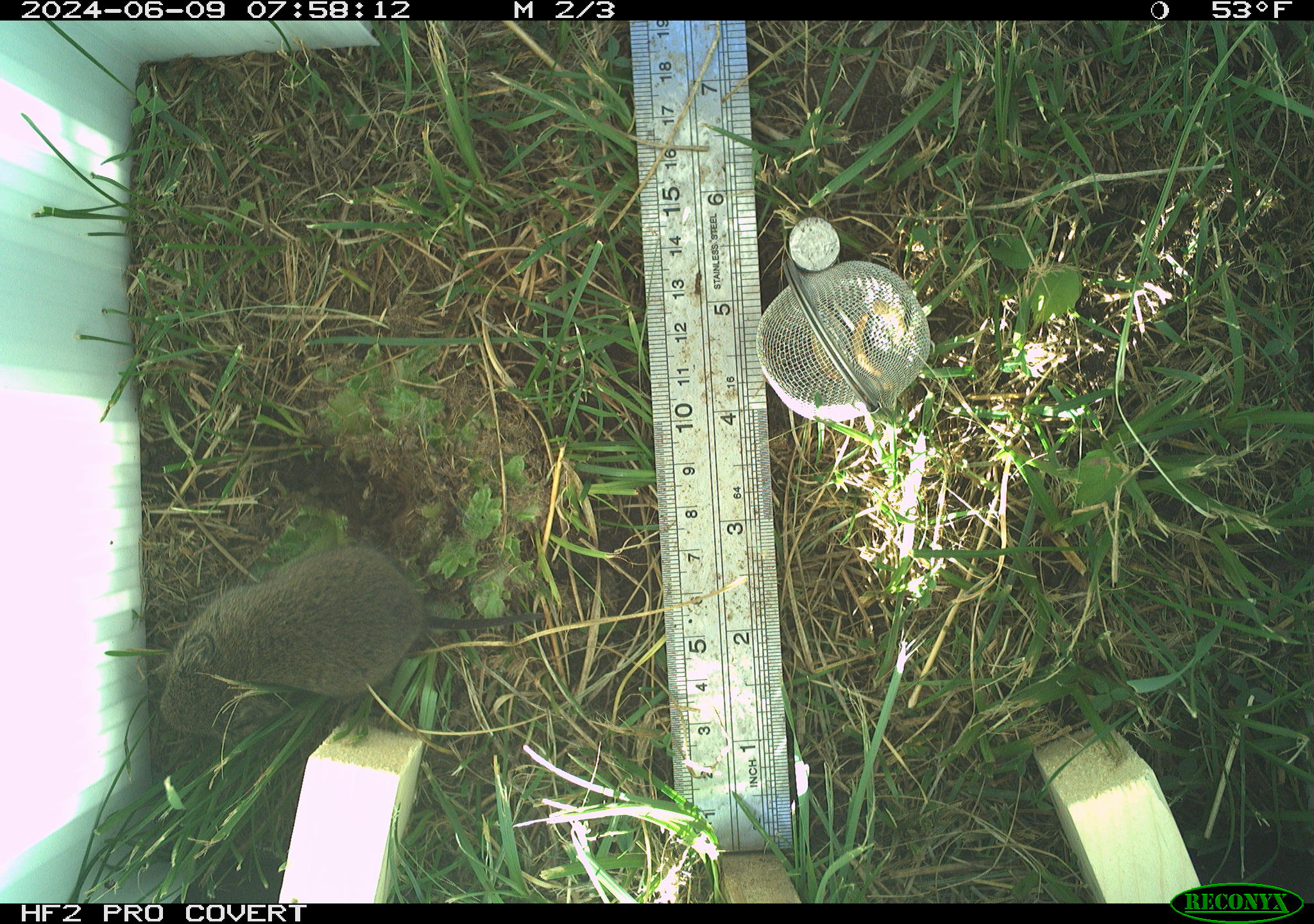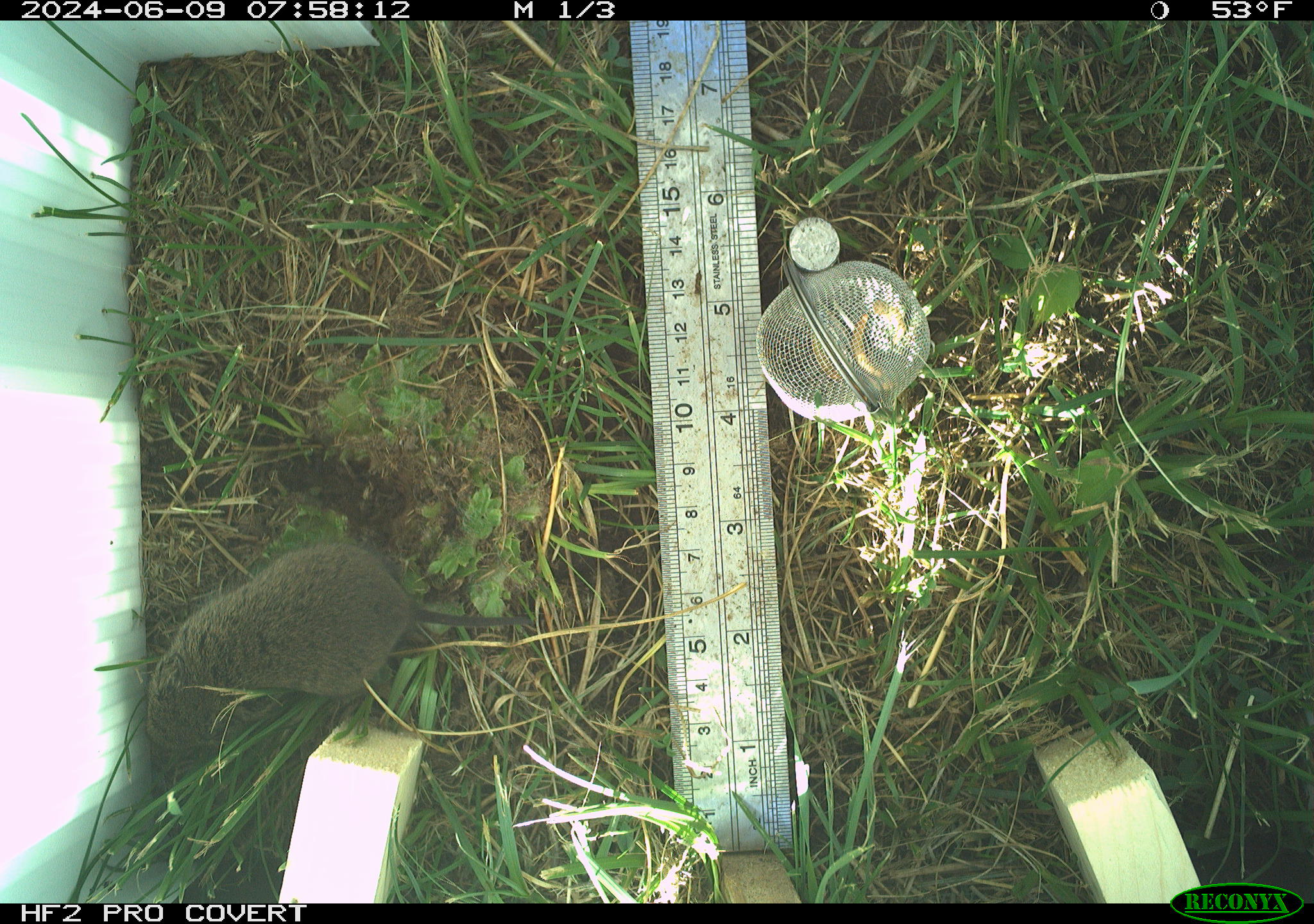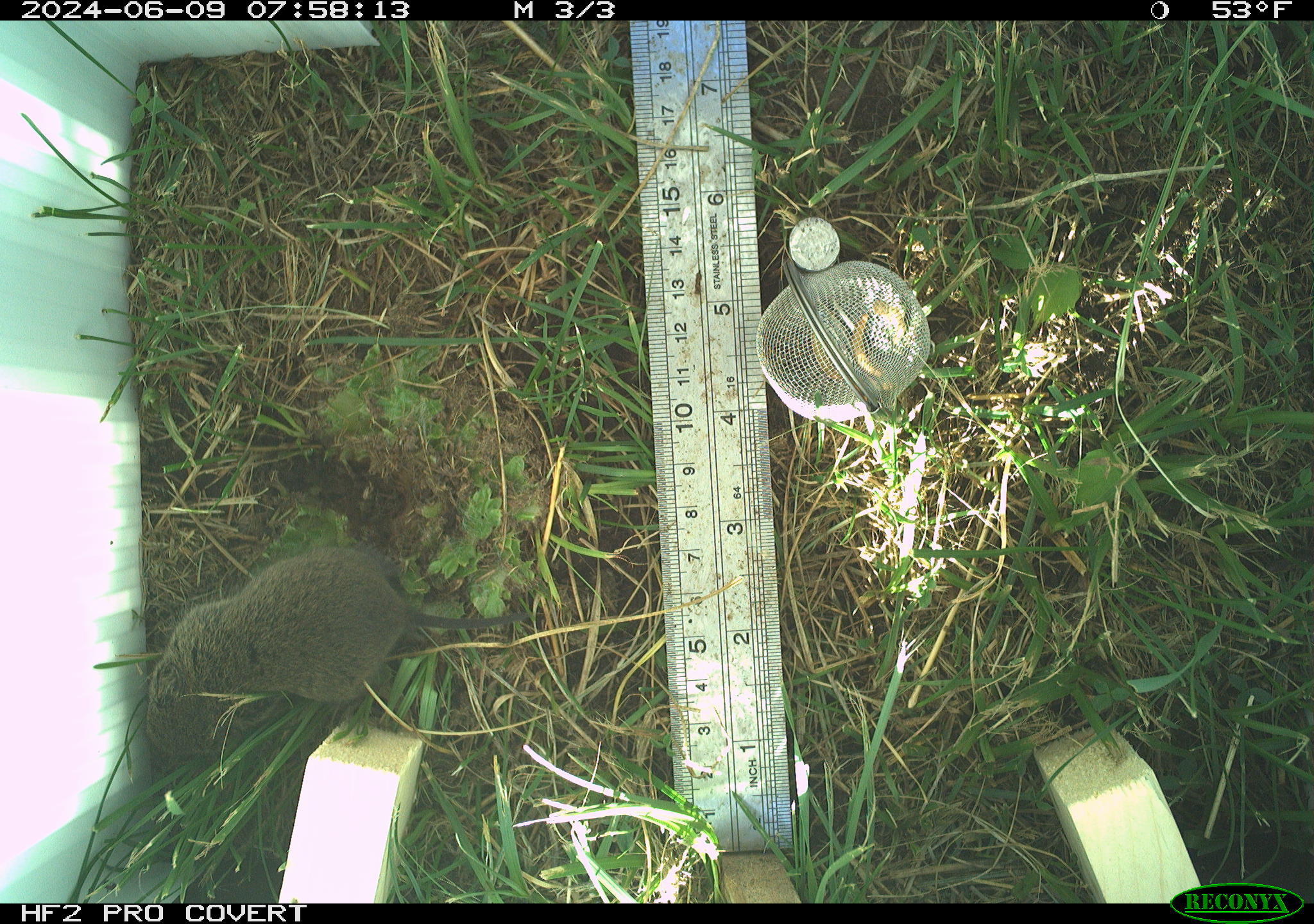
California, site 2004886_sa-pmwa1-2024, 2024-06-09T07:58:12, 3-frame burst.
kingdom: Animalia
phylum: Chordata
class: Mammalia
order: Rodentia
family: Cricetidae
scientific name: Arvicolinae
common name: voles, lemmings, and muskrats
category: arvicolinae subfamily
Arvicolinae subfamily (voles, lemmings, and muskrats) (Arvicolinae).